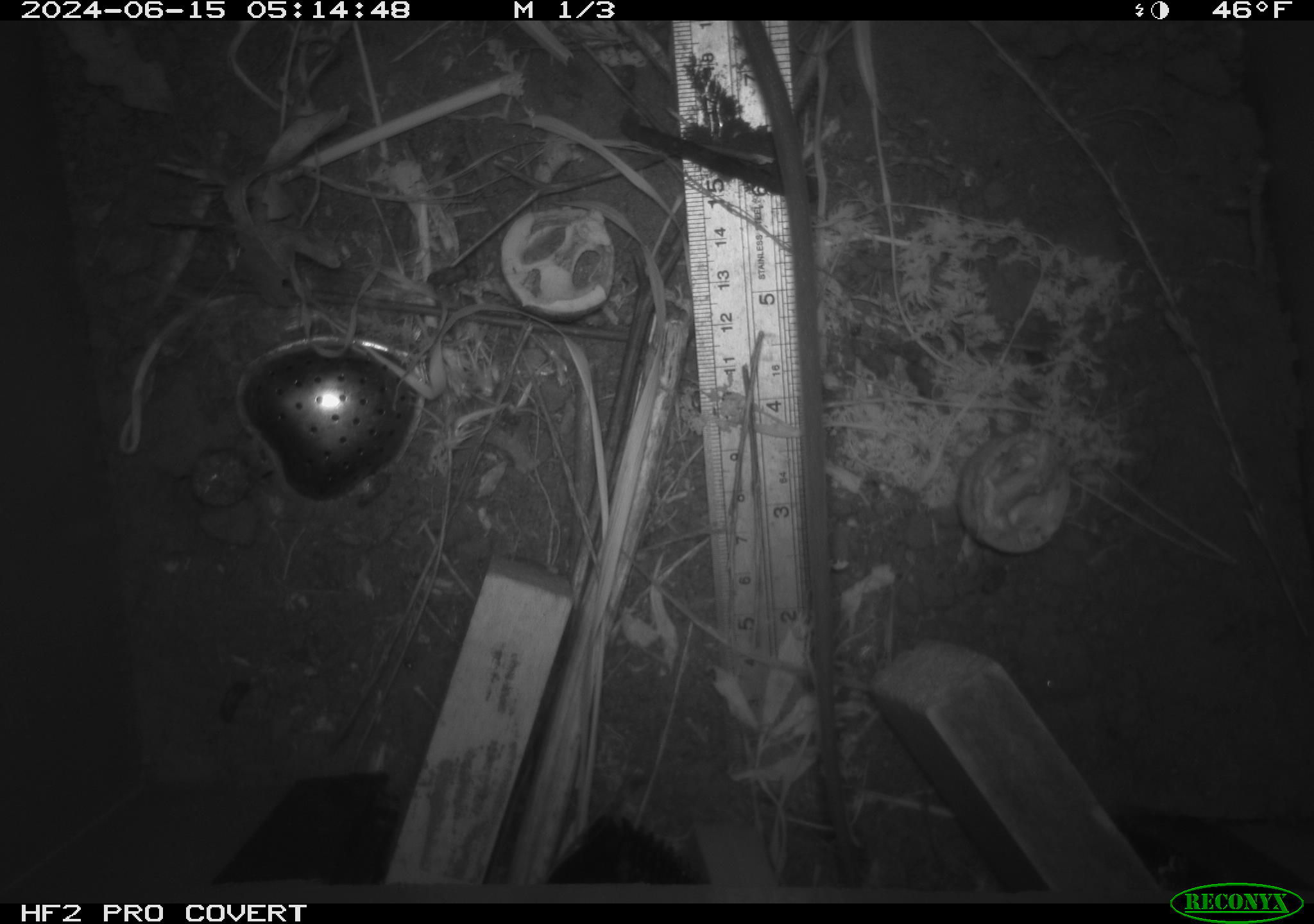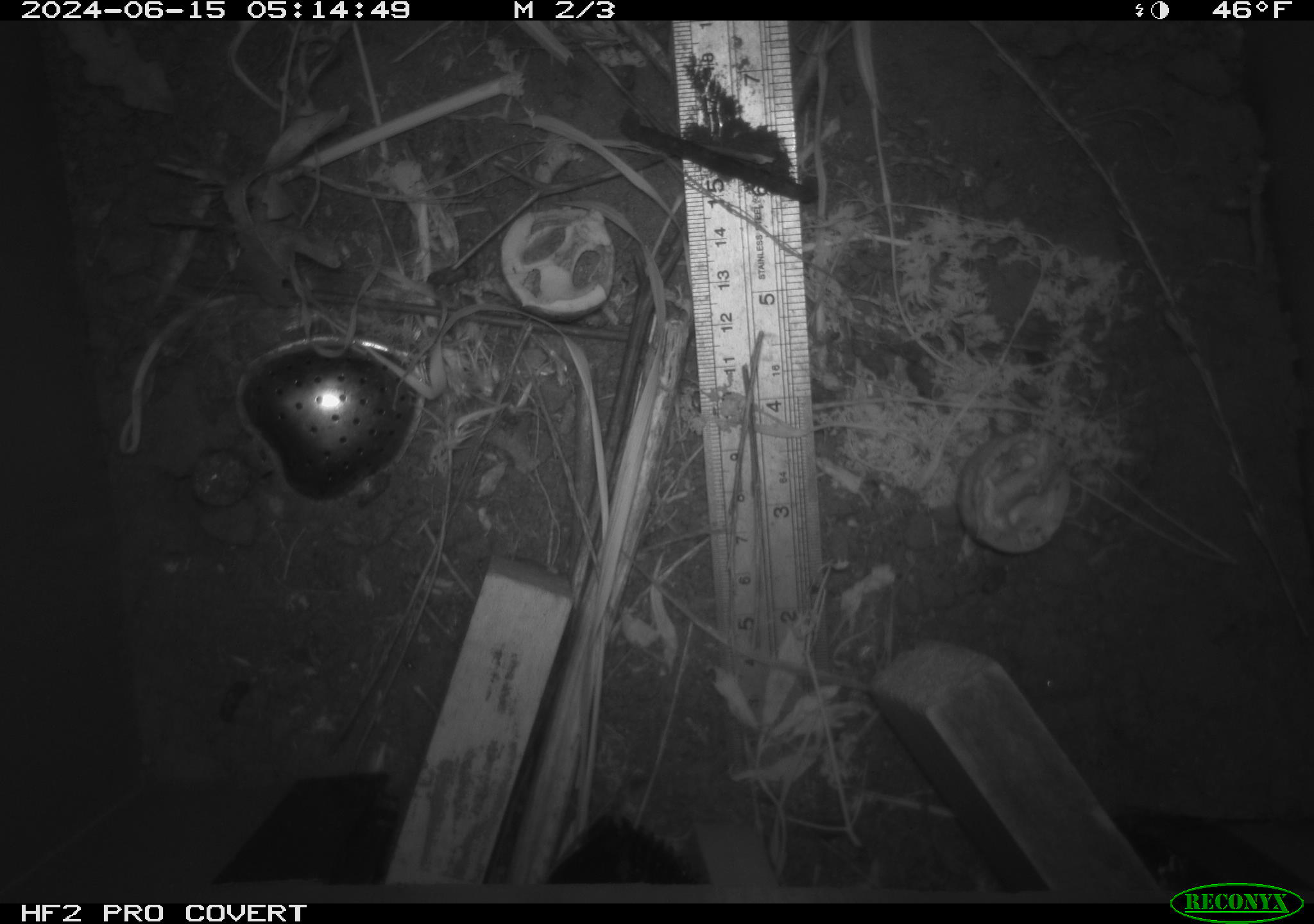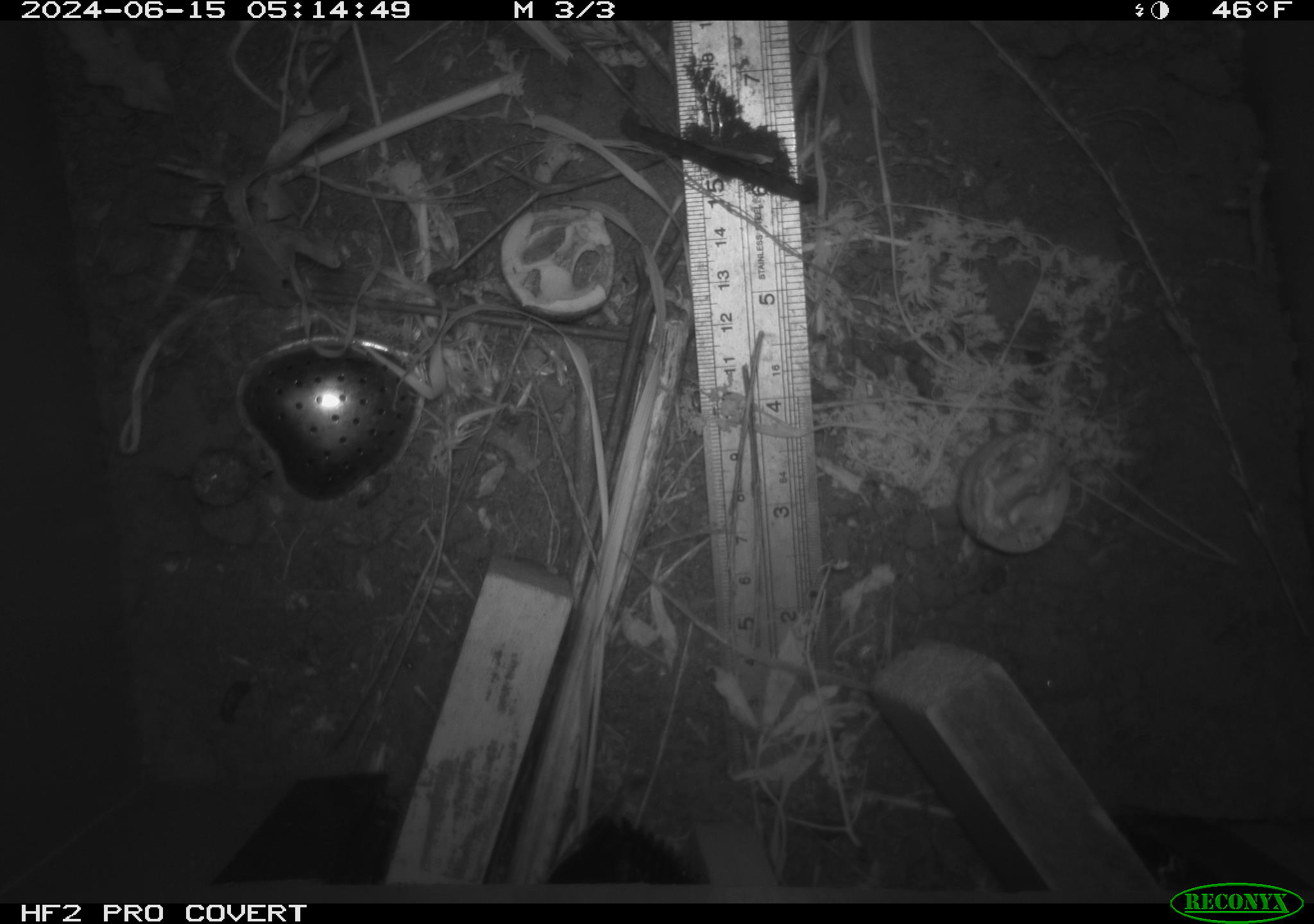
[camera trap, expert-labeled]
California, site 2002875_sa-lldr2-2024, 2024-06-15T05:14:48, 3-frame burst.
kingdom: Animalia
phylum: Chordata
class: Mammalia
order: Rodentia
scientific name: Rodentia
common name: rodent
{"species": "rodent (Rodentia)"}